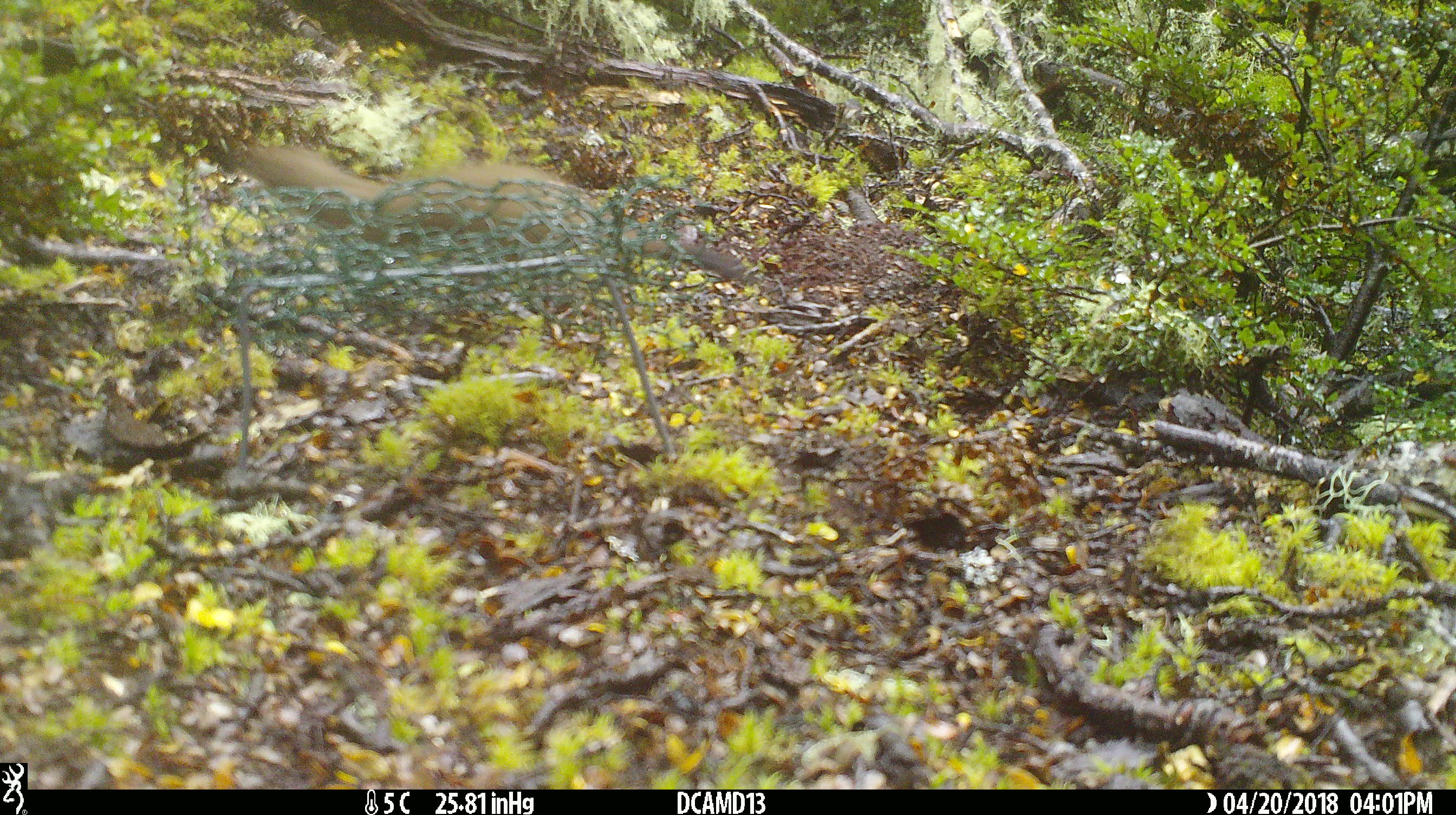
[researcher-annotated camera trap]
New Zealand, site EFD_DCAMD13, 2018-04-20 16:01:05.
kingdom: Animalia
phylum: Chordata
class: Mammalia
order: Carnivora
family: Mustelidae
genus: Mustela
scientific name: Mustela erminea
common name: stoat